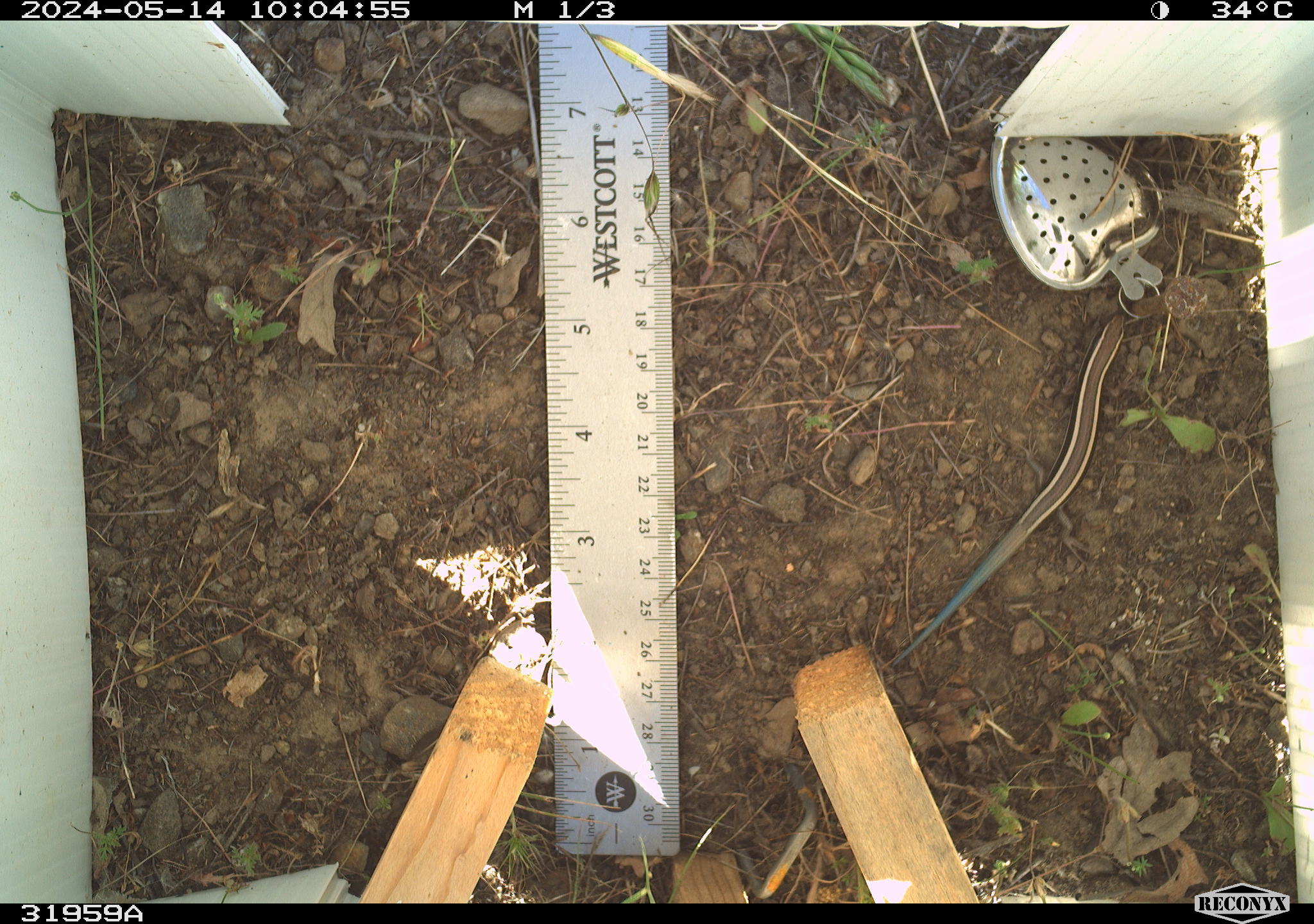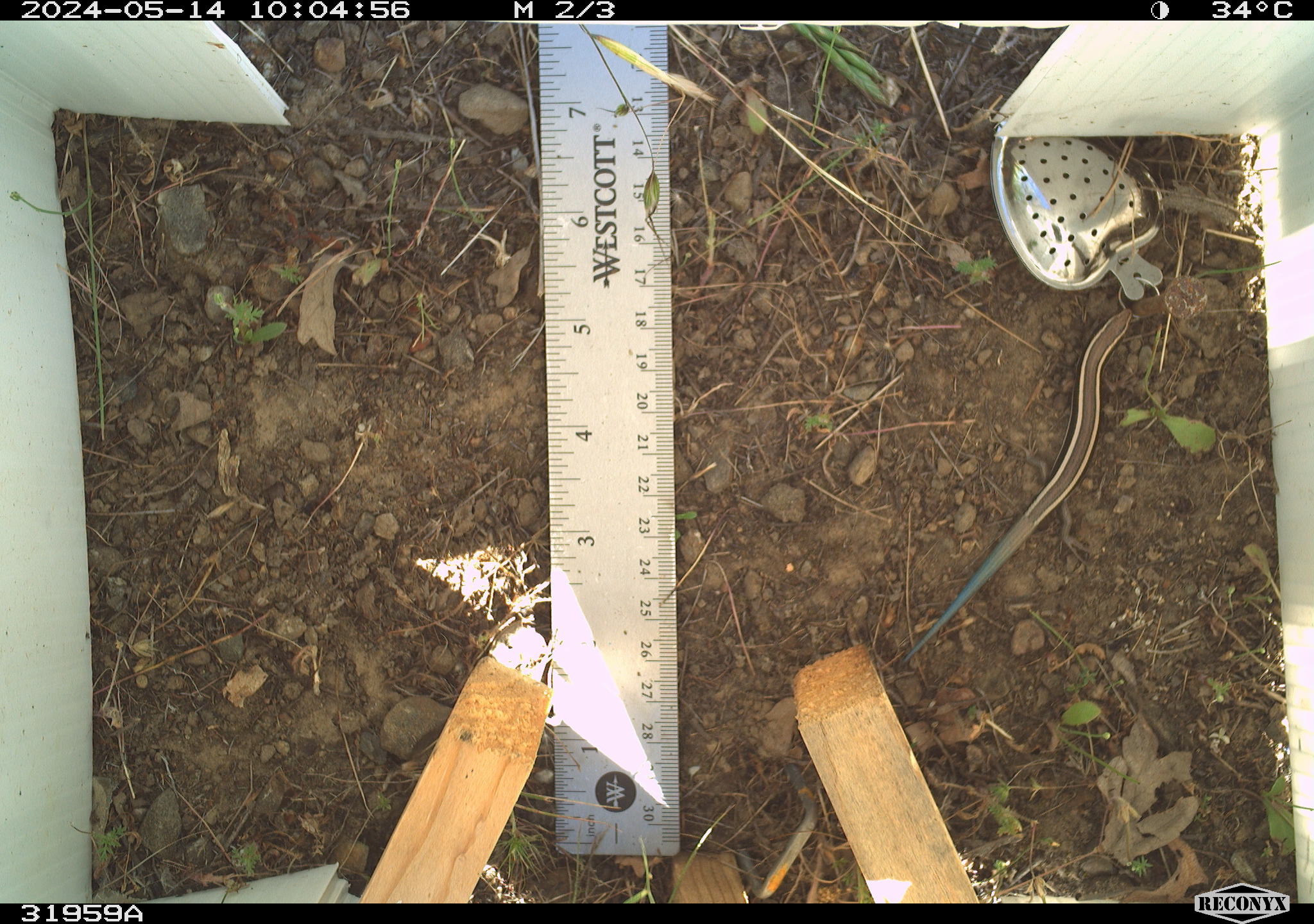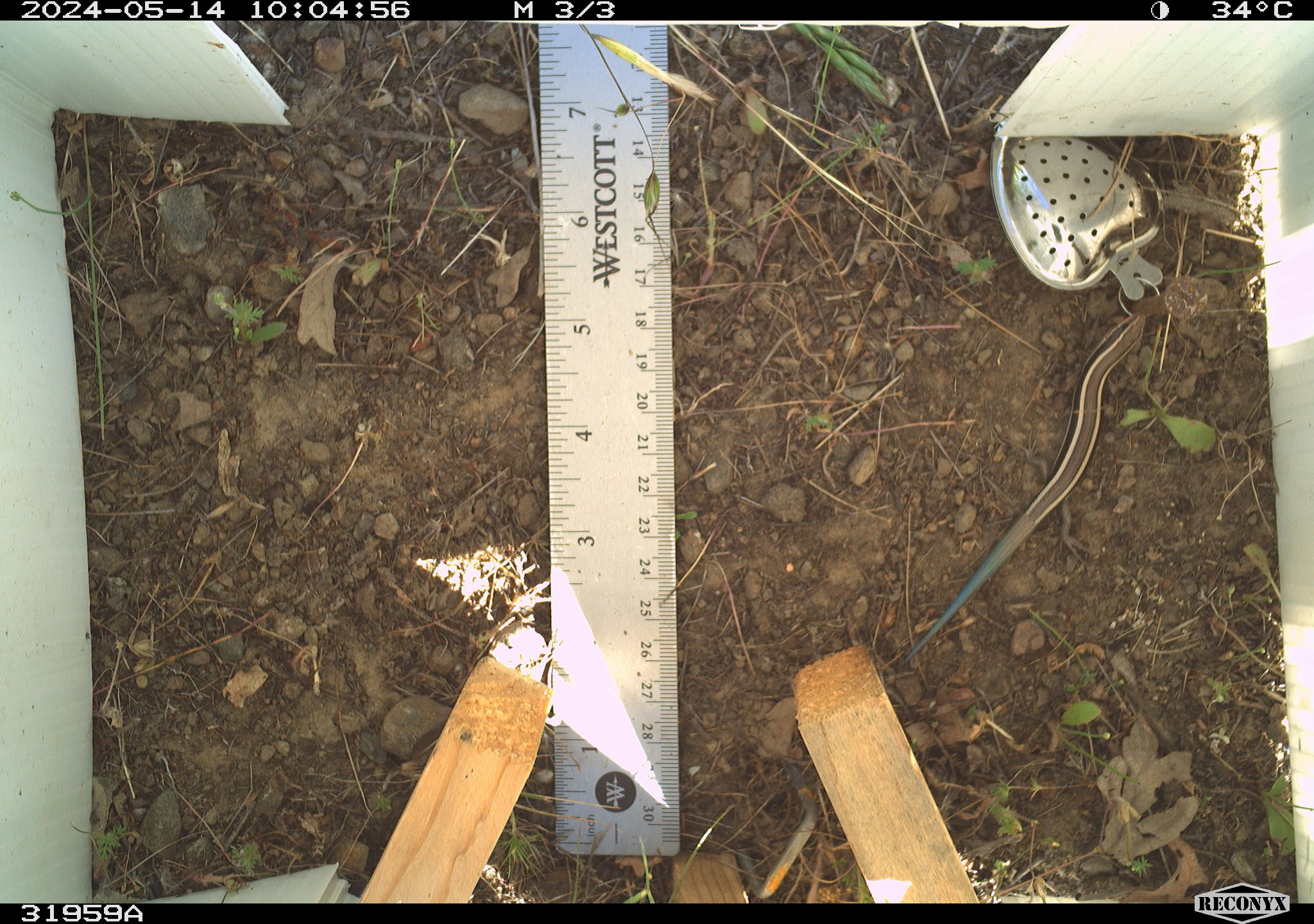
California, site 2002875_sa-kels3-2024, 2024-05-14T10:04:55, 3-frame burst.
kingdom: Animalia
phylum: Chordata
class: Reptilia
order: Squamata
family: Scincidae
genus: Plestiodon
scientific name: Plestiodon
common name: blue-tailed skinks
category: plestiodon species